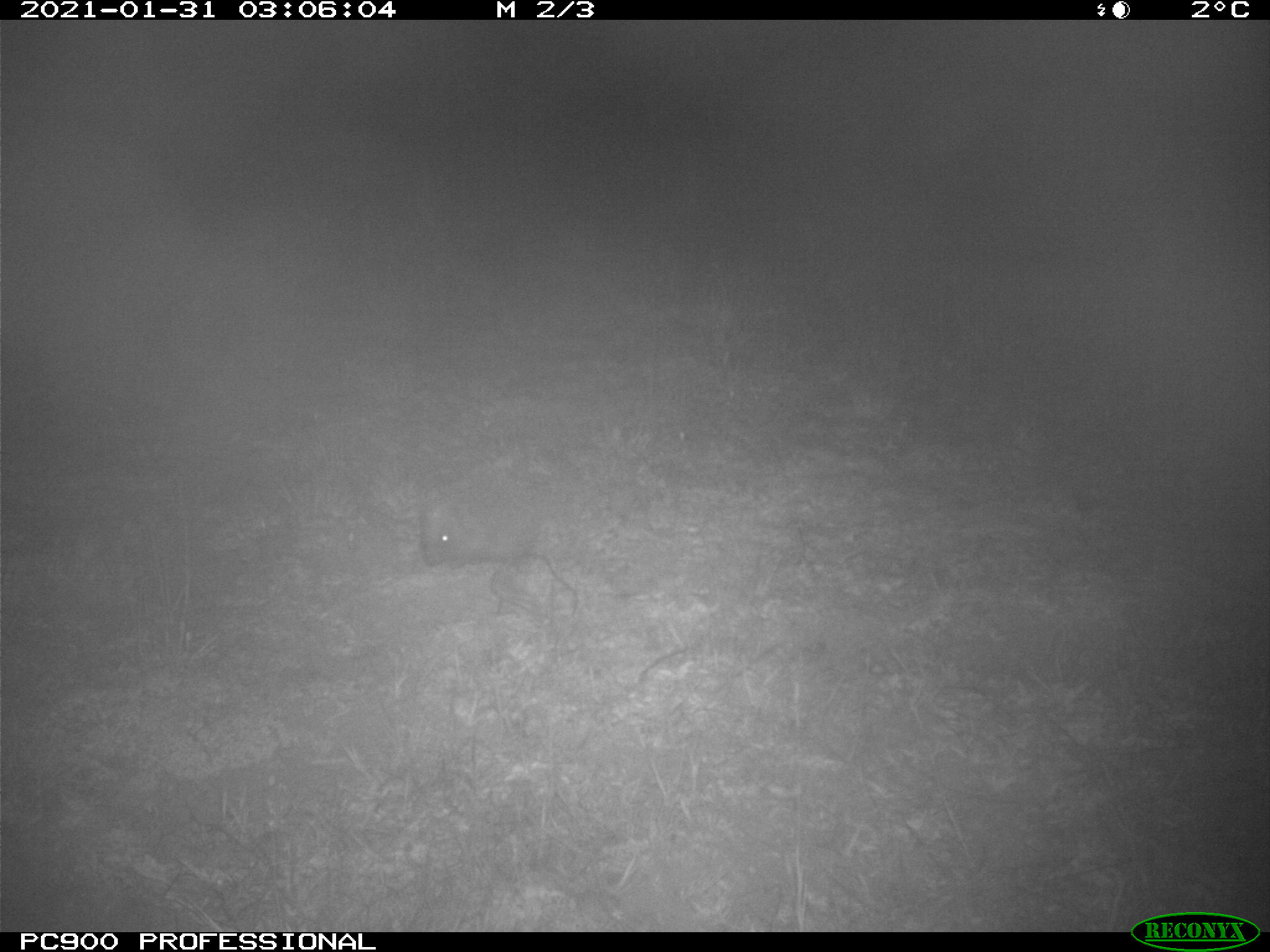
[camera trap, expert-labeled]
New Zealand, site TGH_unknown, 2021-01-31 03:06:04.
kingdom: Animalia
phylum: Chordata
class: Mammalia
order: Eulipotyphla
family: Erinaceidae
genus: Erinaceus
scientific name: Erinaceus europaeus europaeus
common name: european hedgehog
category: hedgehog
Hedgehog (european hedgehog) (Erinaceus europaeus europaeus).